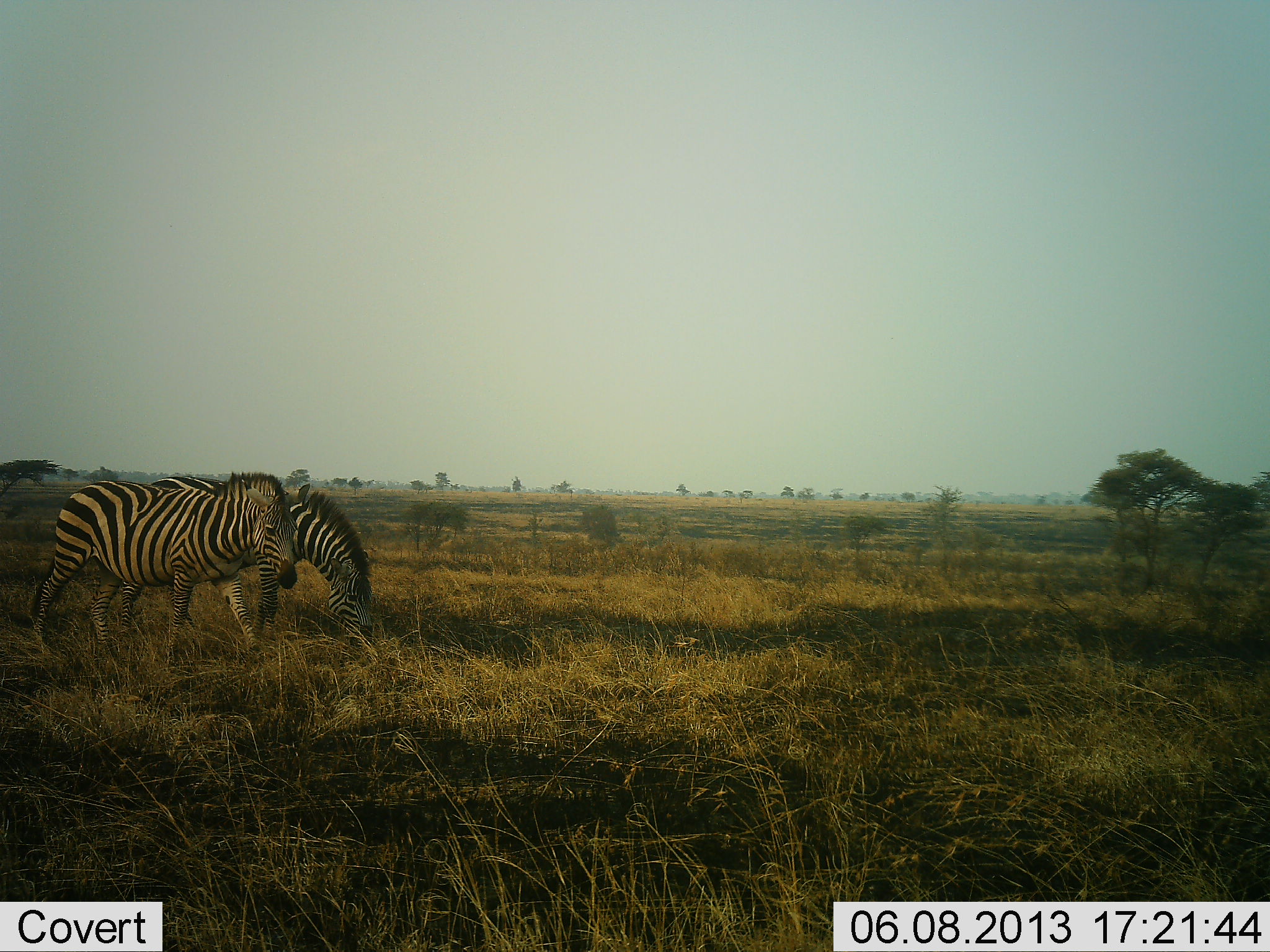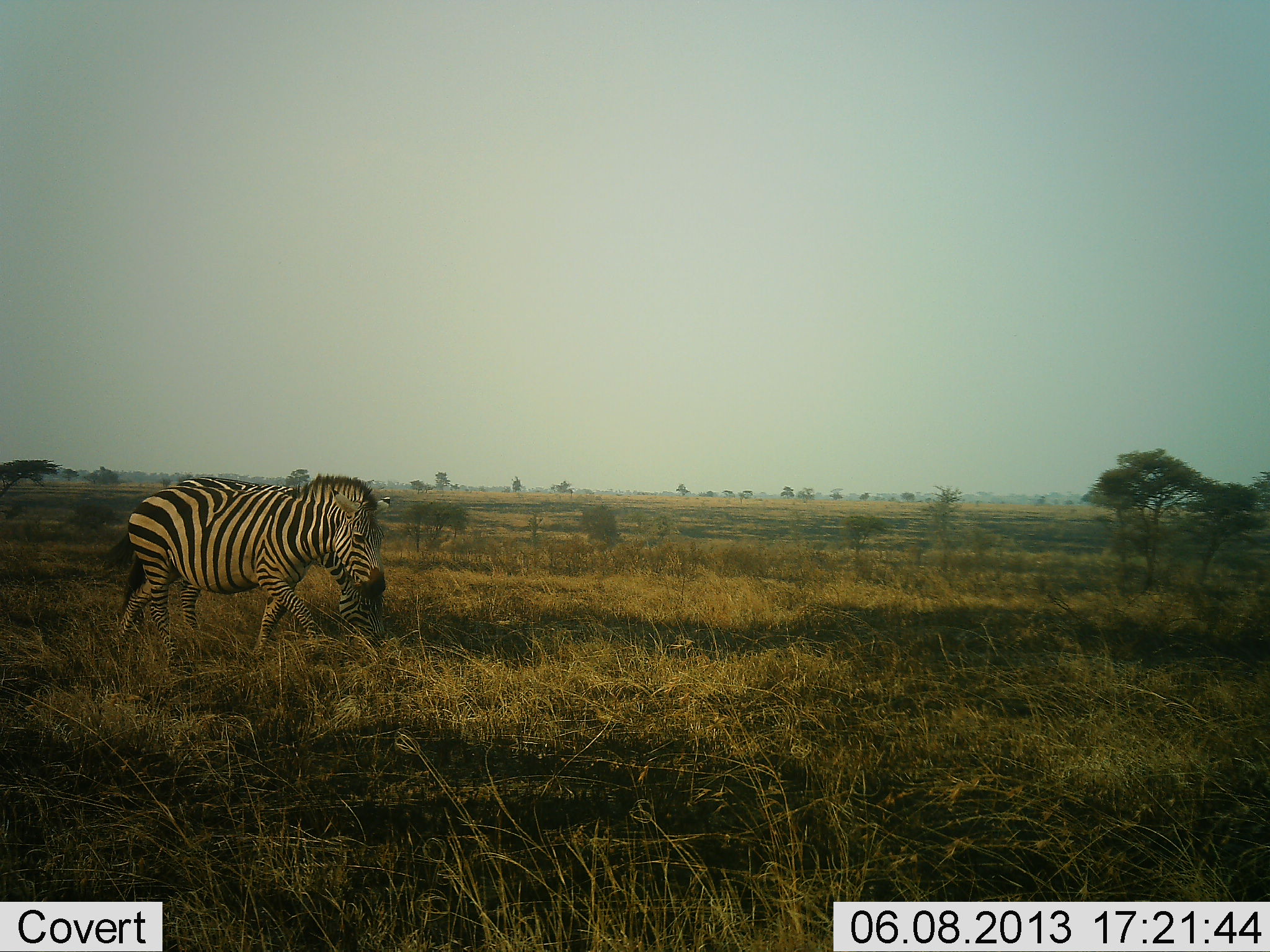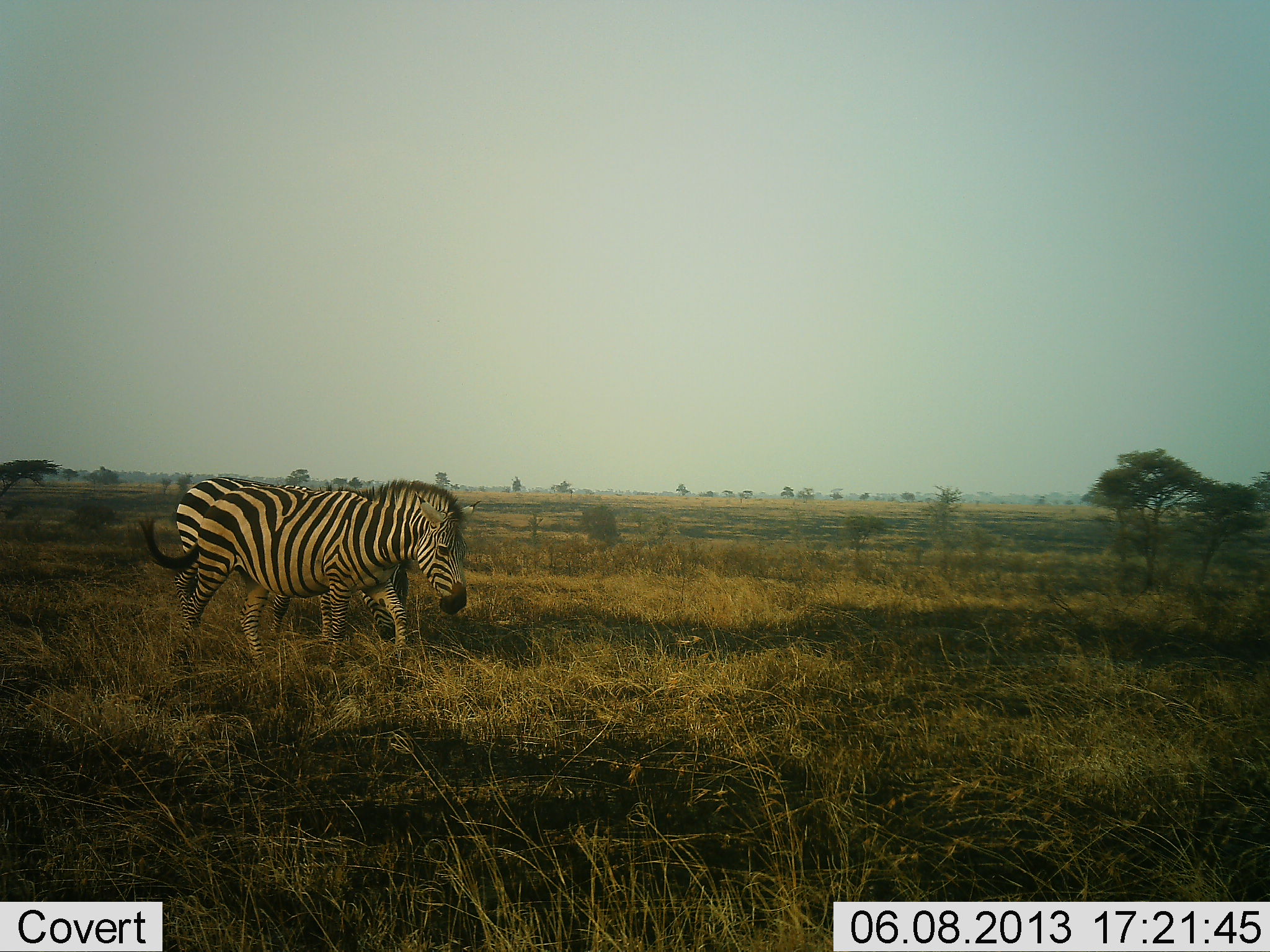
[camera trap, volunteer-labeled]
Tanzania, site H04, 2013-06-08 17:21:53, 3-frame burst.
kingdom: Animalia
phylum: Chordata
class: Mammalia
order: Perissodactyla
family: Equidae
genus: Equus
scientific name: Equus quagga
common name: plains zebra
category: zebra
Zebra (plains zebra) (Equus quagga), count 2. Behavior (volunteer vote fractions): standing 8%, resting 3%, moving 83%, interacting 3%. Young present (vote fraction): 3%. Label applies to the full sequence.